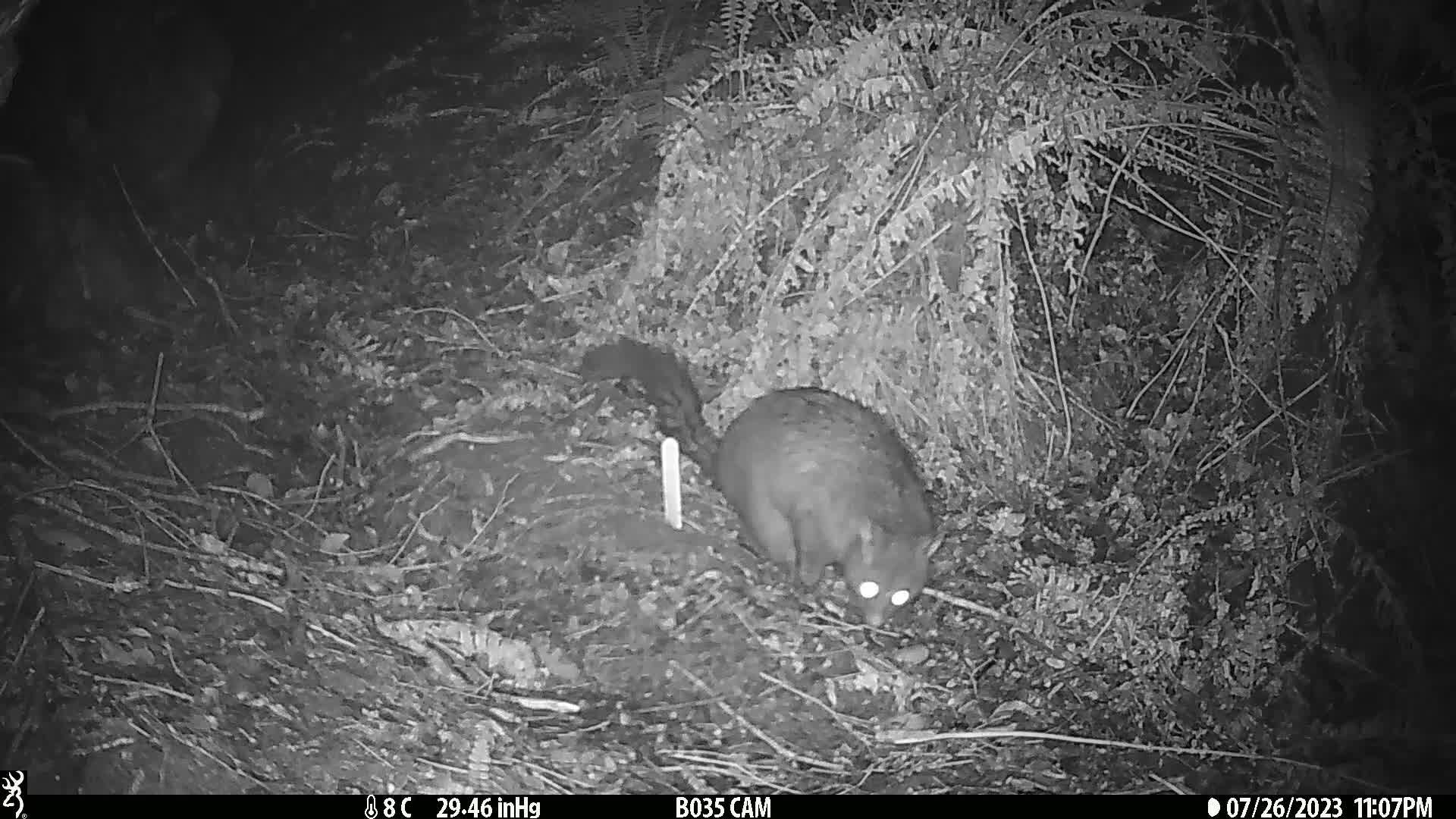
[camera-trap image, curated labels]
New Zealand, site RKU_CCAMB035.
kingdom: Animalia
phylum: Chordata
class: Mammalia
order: Diprotodontia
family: Phalangeridae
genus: Trichosurus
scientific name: Trichosurus vulpecula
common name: common brushtail possum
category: possum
Possum (common brushtail possum) (Trichosurus vulpecula).